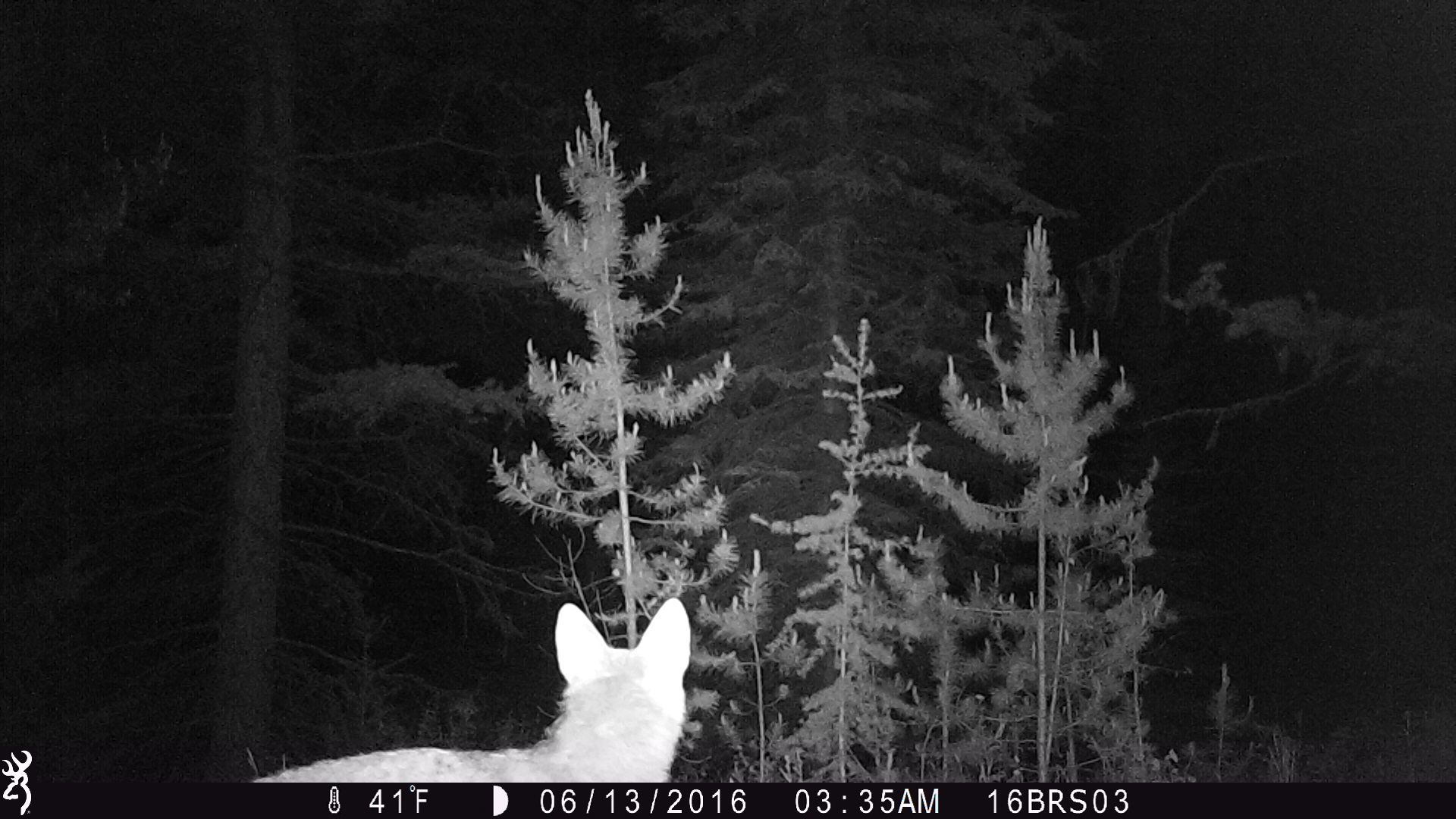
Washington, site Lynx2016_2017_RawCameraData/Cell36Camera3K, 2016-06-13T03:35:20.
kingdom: Animalia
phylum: Chordata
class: Mammalia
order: Carnivora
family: Canidae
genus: Canis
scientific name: Canis latrans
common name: coyote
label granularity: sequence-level